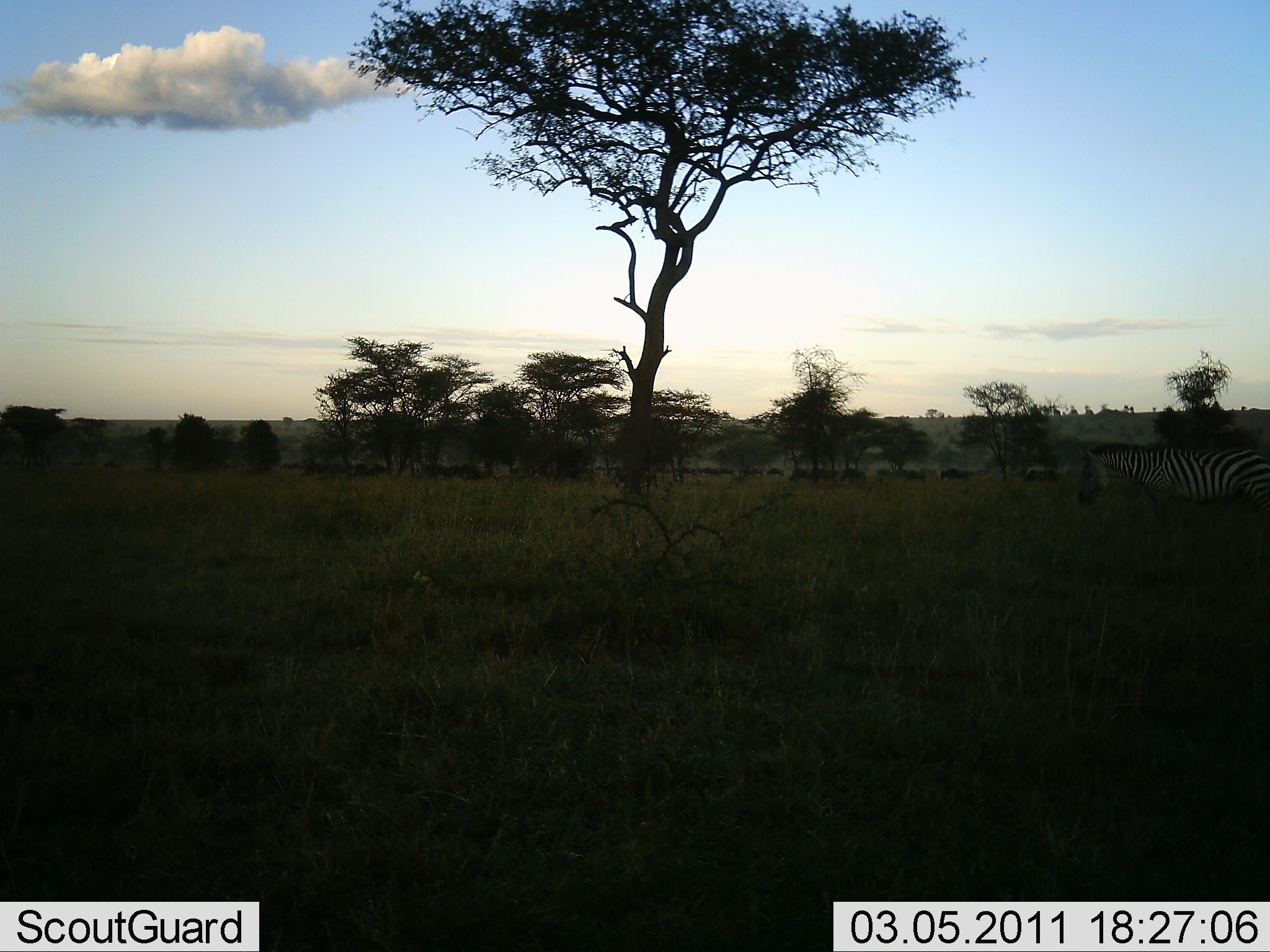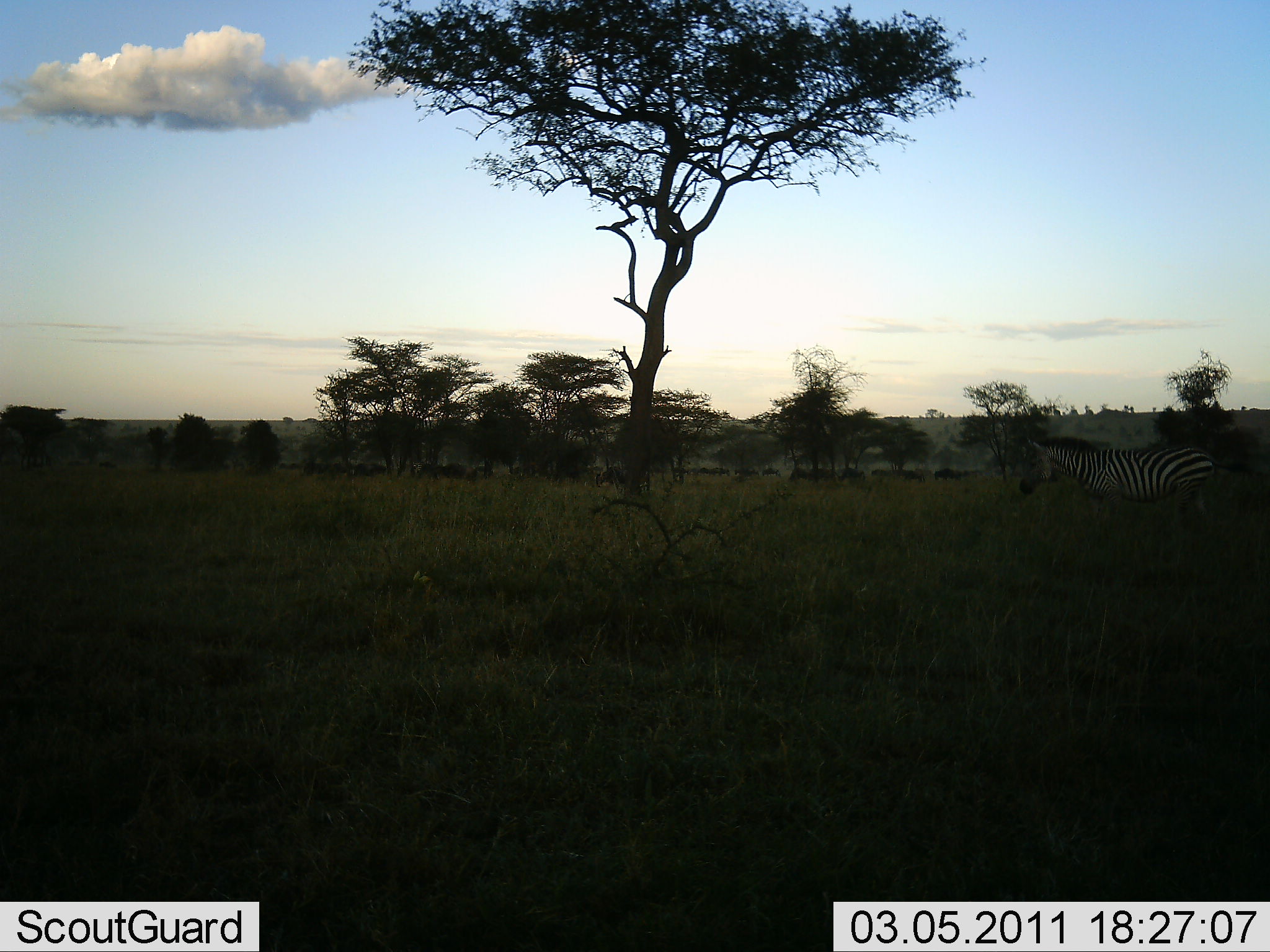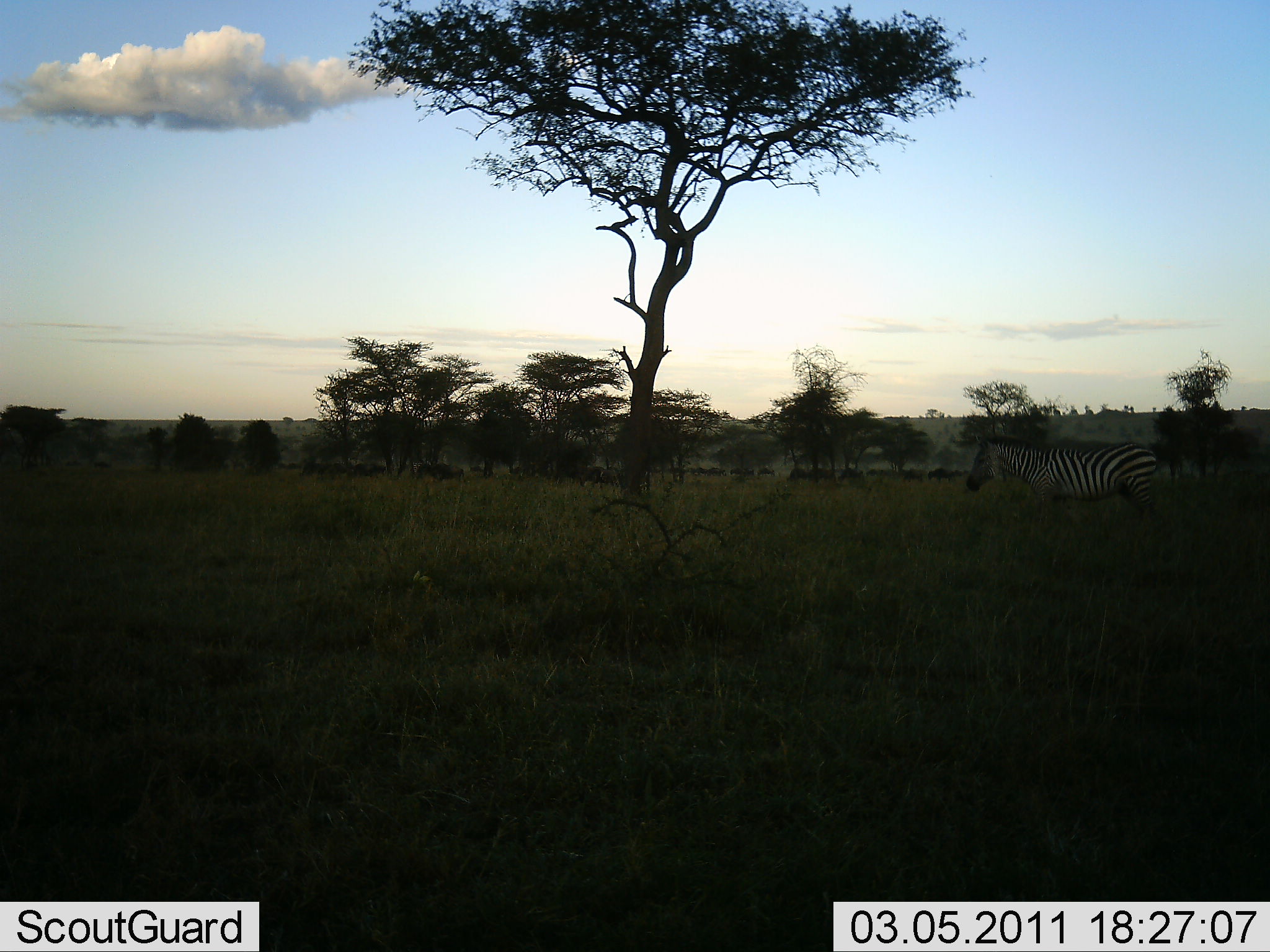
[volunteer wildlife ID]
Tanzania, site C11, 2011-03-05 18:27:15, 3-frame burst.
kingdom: Animalia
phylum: Chordata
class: Mammalia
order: Perissodactyla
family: Equidae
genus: Equus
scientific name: Equus quagga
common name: plains zebra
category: zebra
Zebra (plains zebra) (Equus quagga), count 1. Behavior (volunteer vote fractions): standing 5%, resting 0%, moving 100%, interacting 0%. Young present (vote fraction): 0%. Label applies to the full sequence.